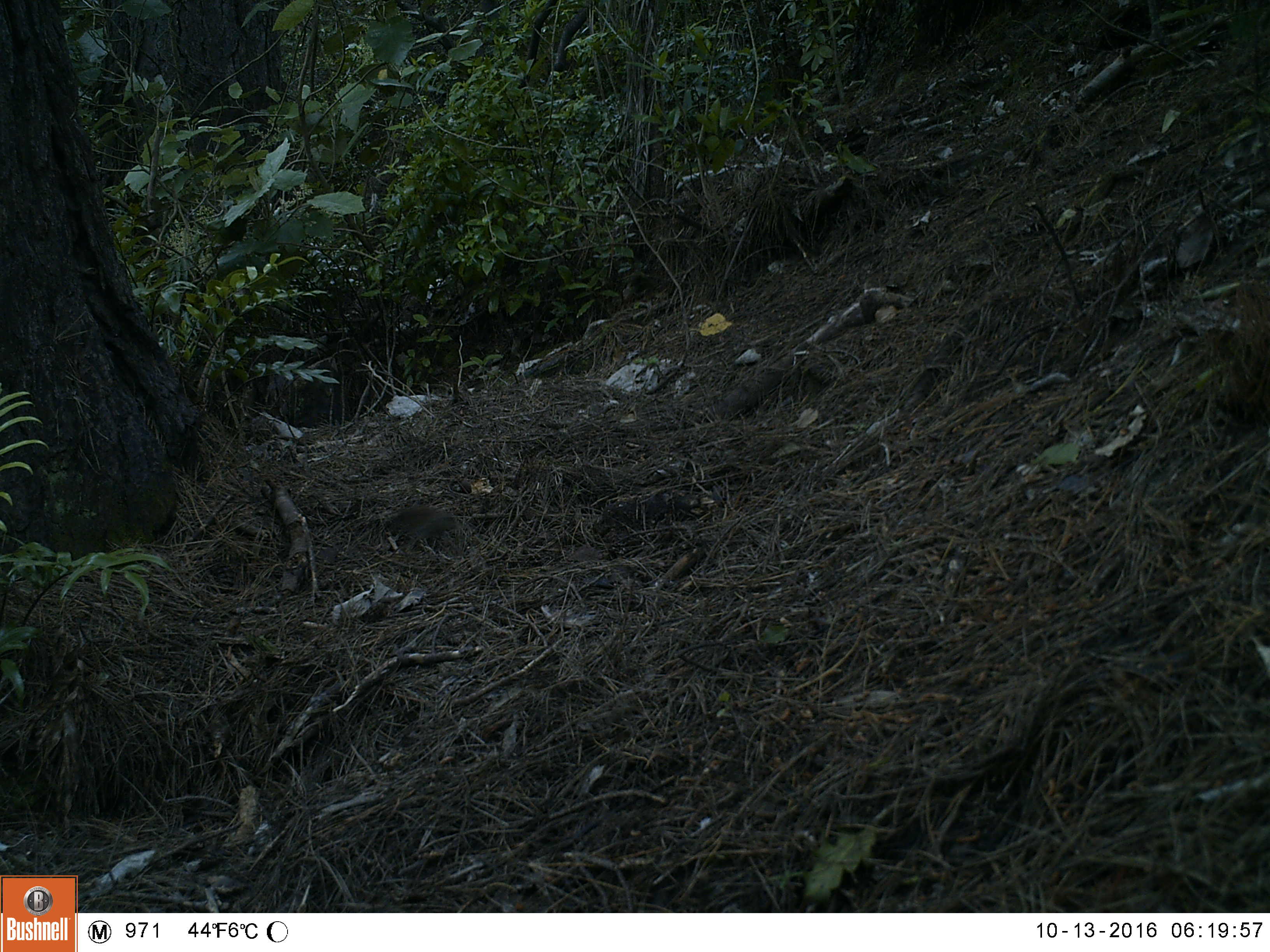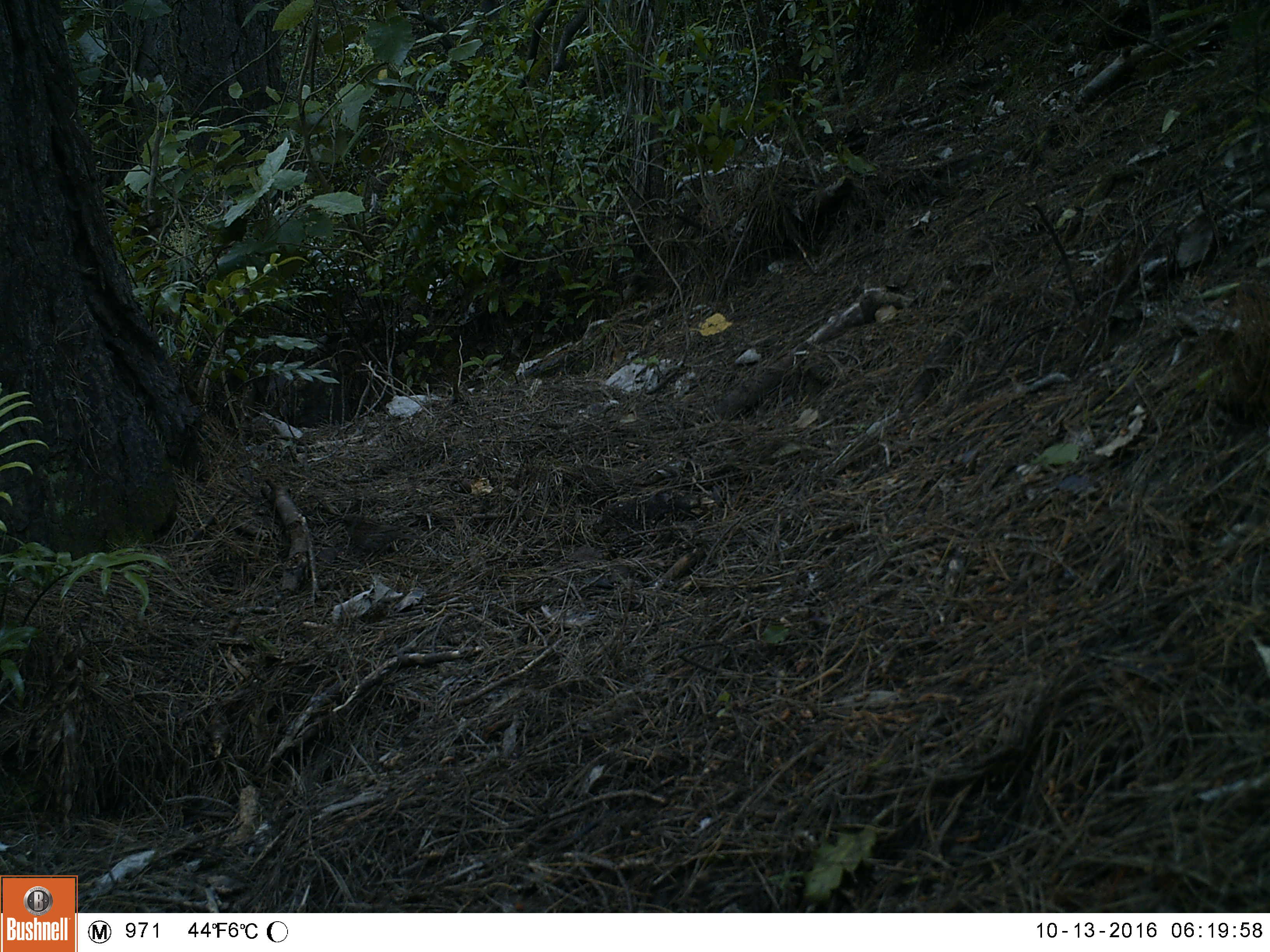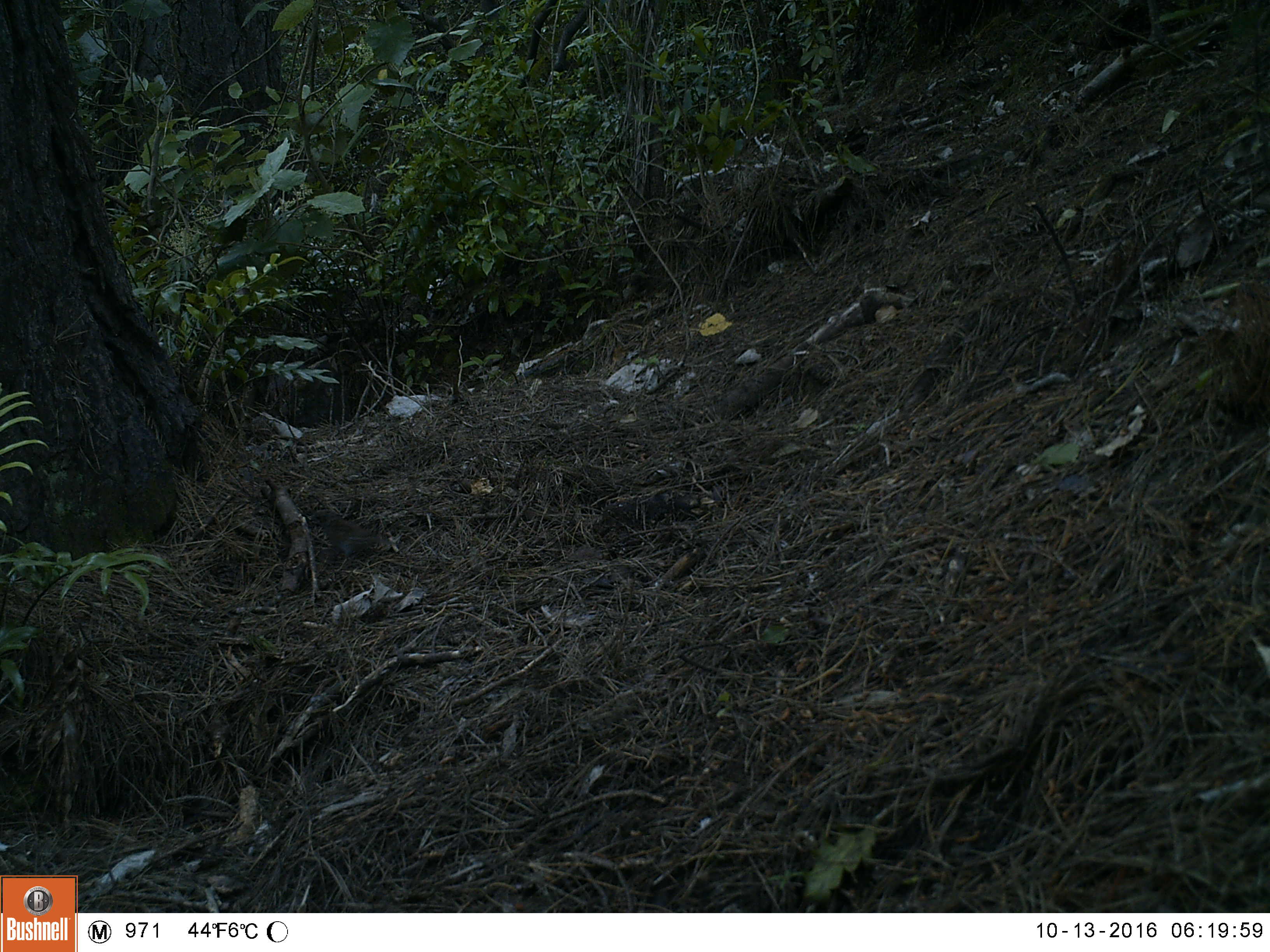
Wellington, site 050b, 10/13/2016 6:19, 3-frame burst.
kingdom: Animalia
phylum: Chordata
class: Aves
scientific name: Aves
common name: bird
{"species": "bird (Aves)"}